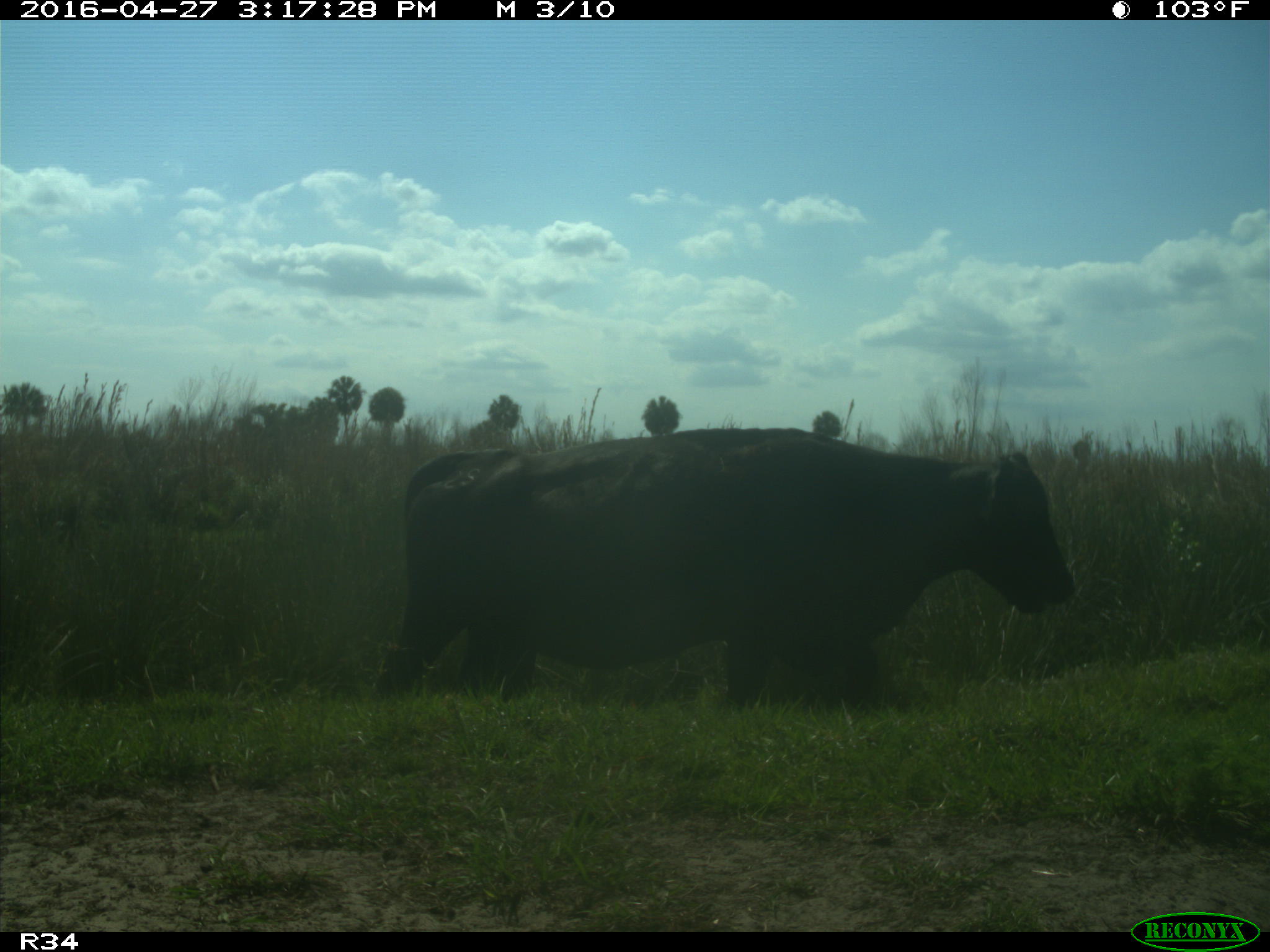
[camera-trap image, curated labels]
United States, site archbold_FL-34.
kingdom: Animalia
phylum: Chordata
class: Mammalia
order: Artiodactyla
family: Bovidae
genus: Bos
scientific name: Bos taurus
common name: domestic cow